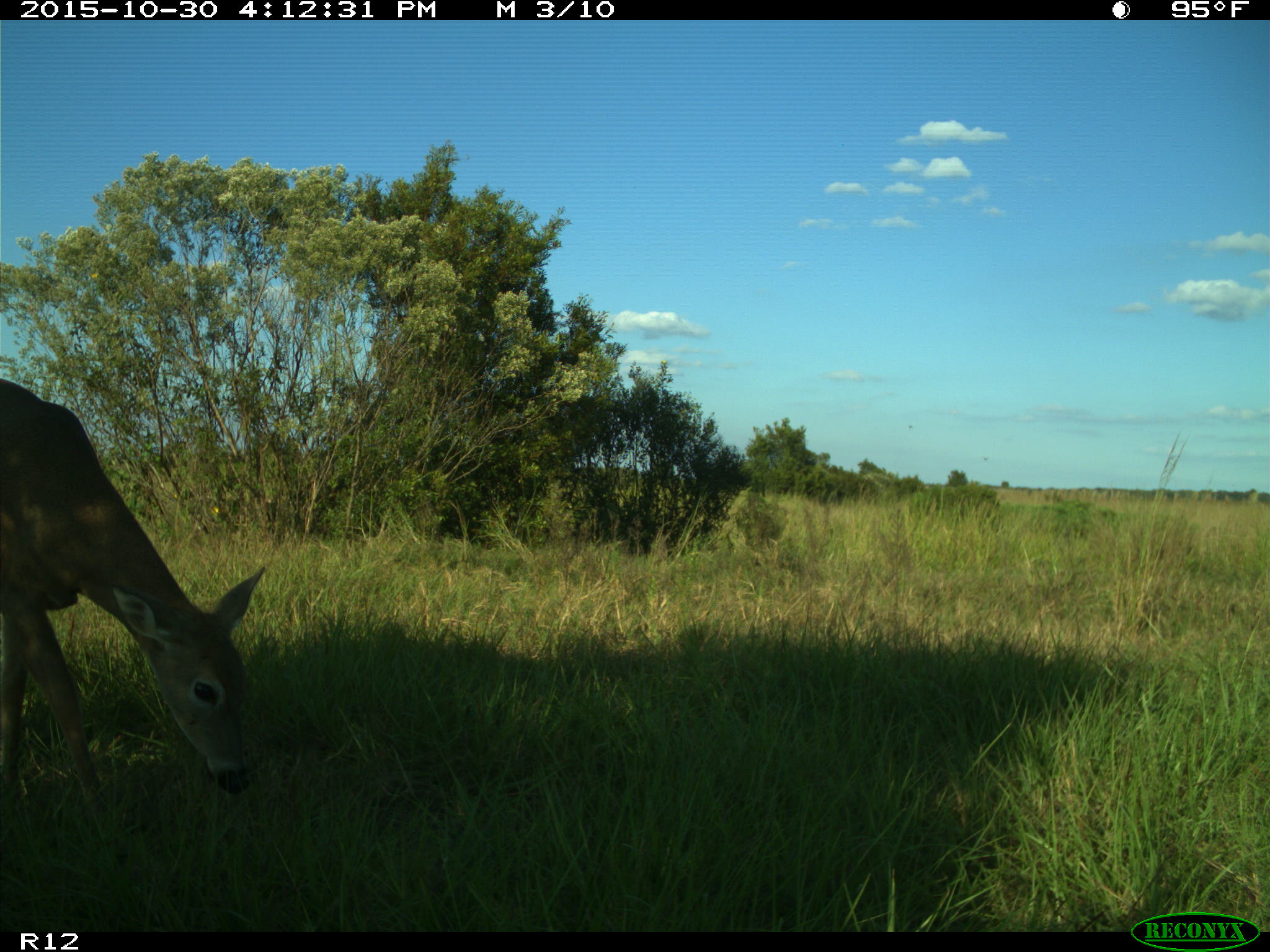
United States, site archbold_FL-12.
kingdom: Animalia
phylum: Chordata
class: Mammalia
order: Artiodactyla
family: Cervidae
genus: Odocoileus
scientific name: Odocoileus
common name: deer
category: unidentified deer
Unidentified deer (deer) (Odocoileus).